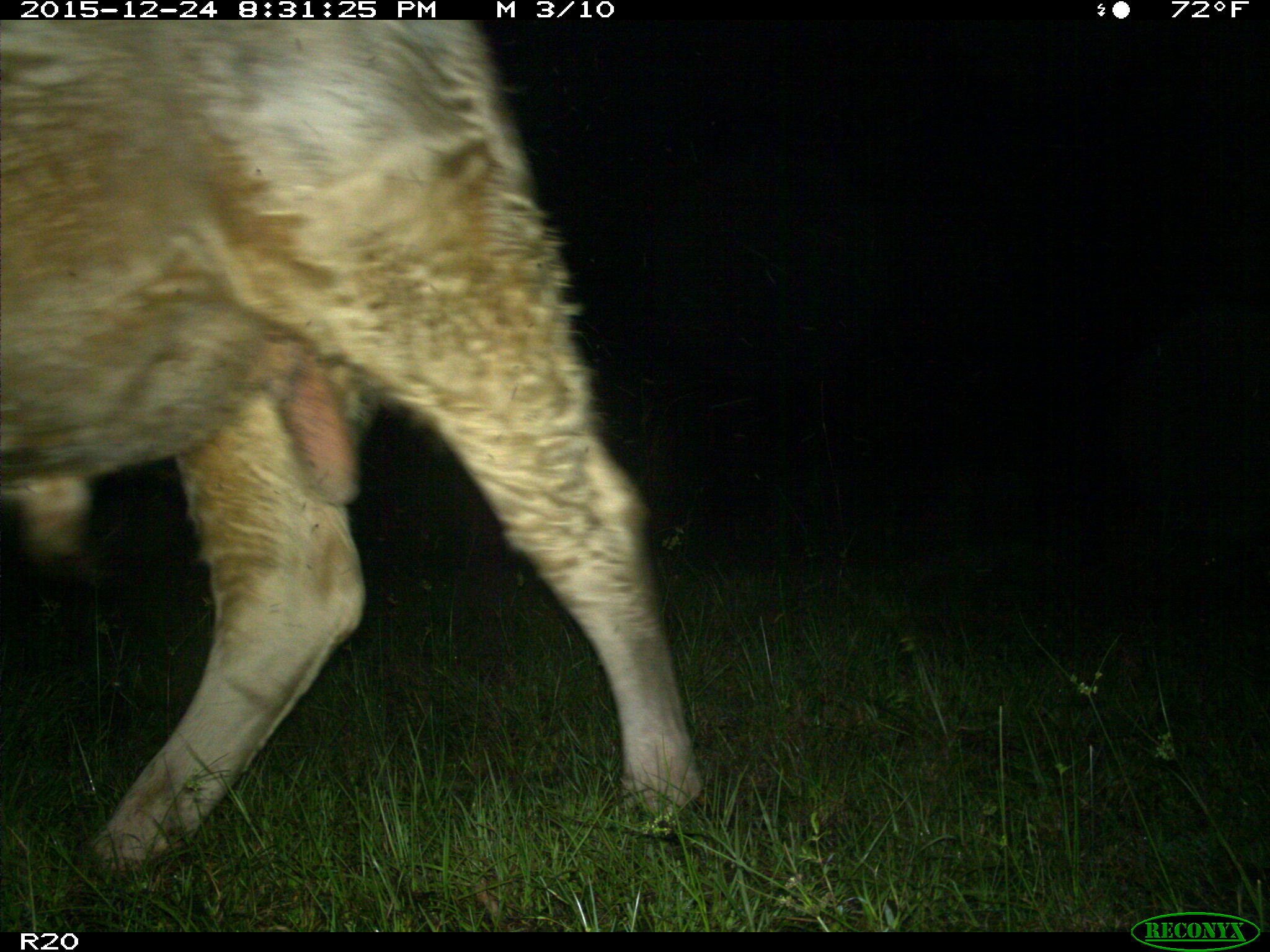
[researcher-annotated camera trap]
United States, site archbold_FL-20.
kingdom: Animalia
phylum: Chordata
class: Mammalia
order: Artiodactyla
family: Bovidae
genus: Bos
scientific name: Bos taurus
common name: domestic cow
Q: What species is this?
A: Bos taurus (domestic cow).